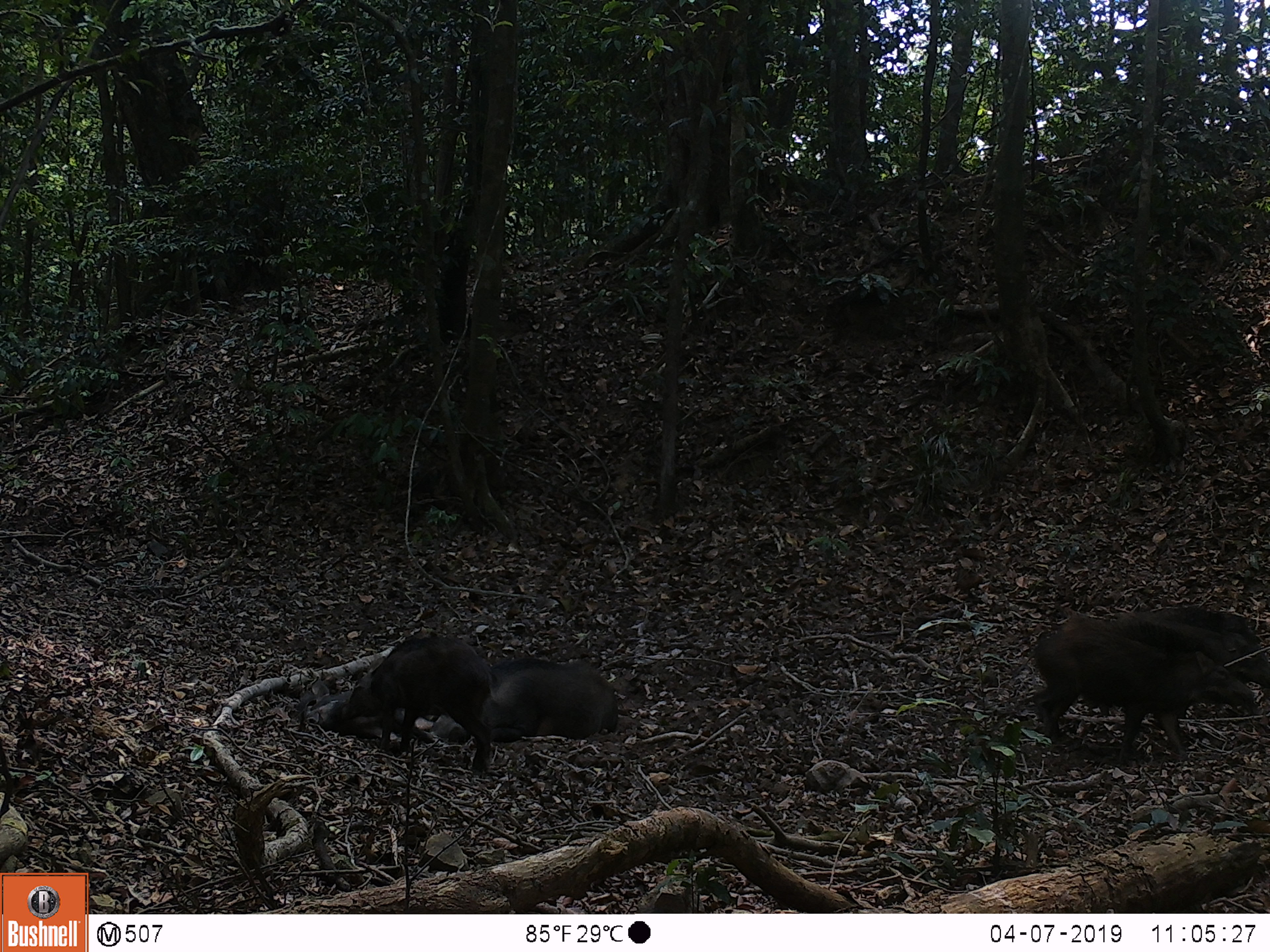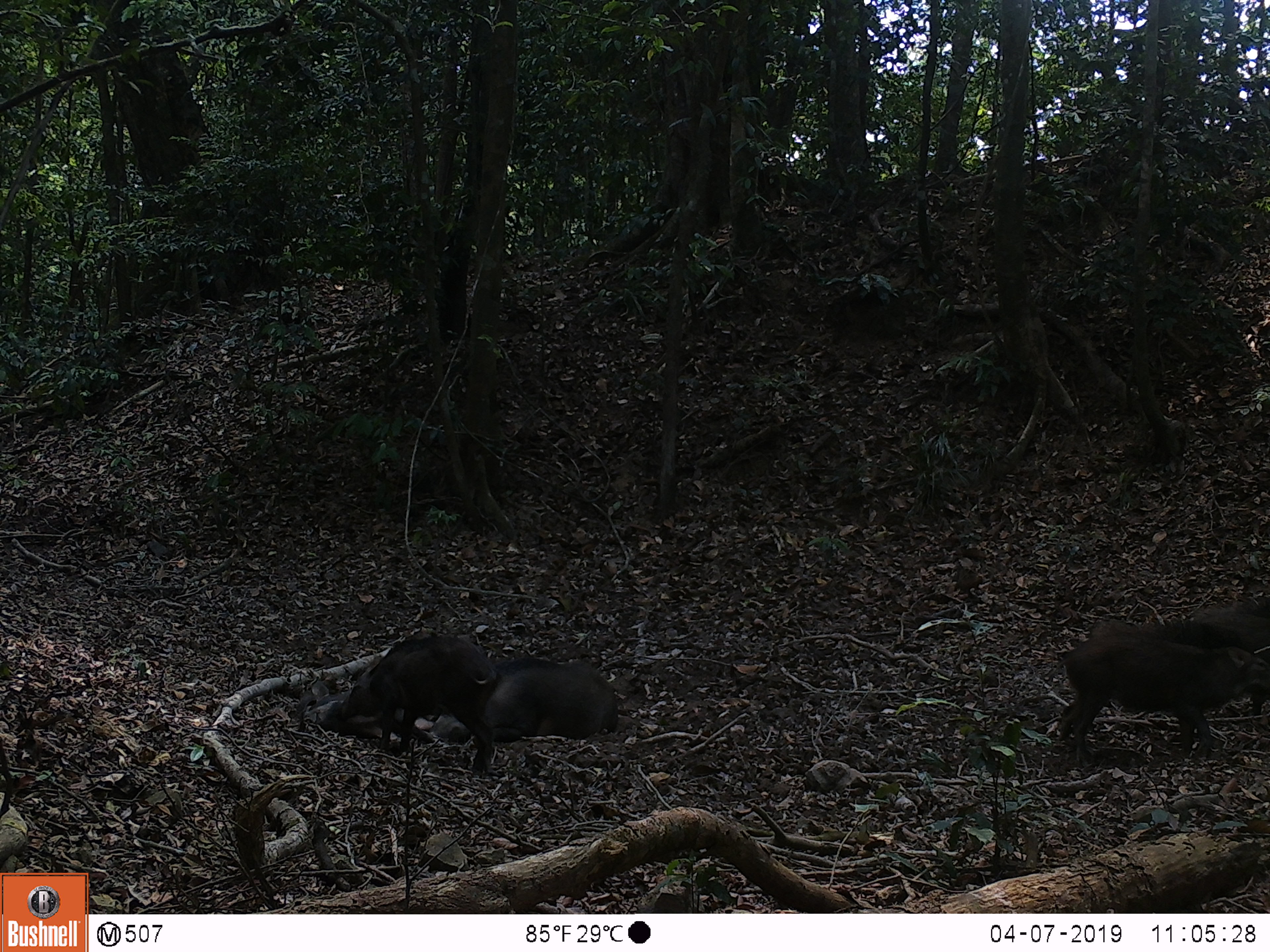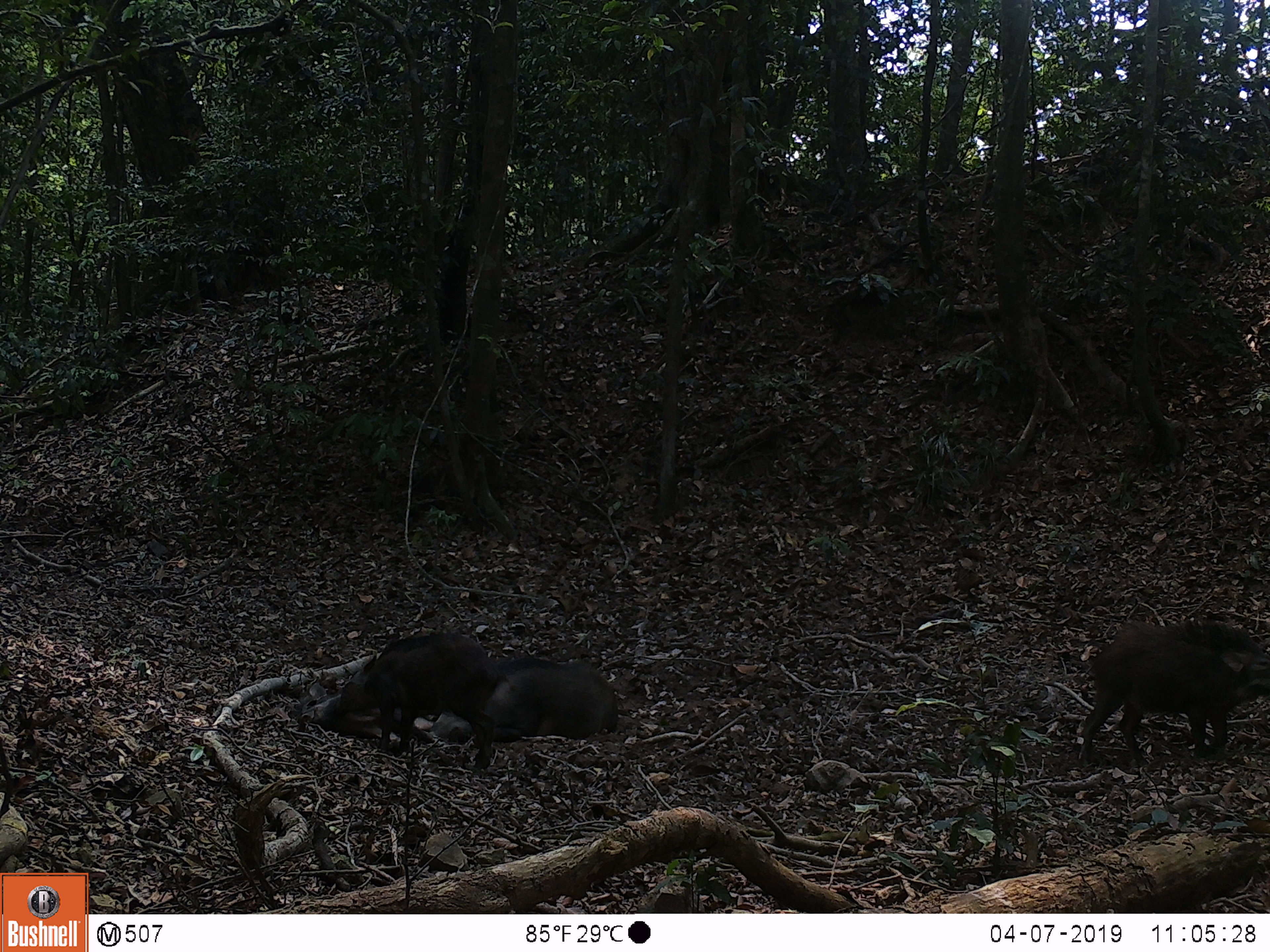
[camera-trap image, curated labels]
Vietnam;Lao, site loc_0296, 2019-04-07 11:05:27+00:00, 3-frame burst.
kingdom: Animalia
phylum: Chordata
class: Mammalia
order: Artiodactyla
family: Suidae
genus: Sus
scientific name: Sus scrofa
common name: eurasian wild pig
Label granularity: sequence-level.